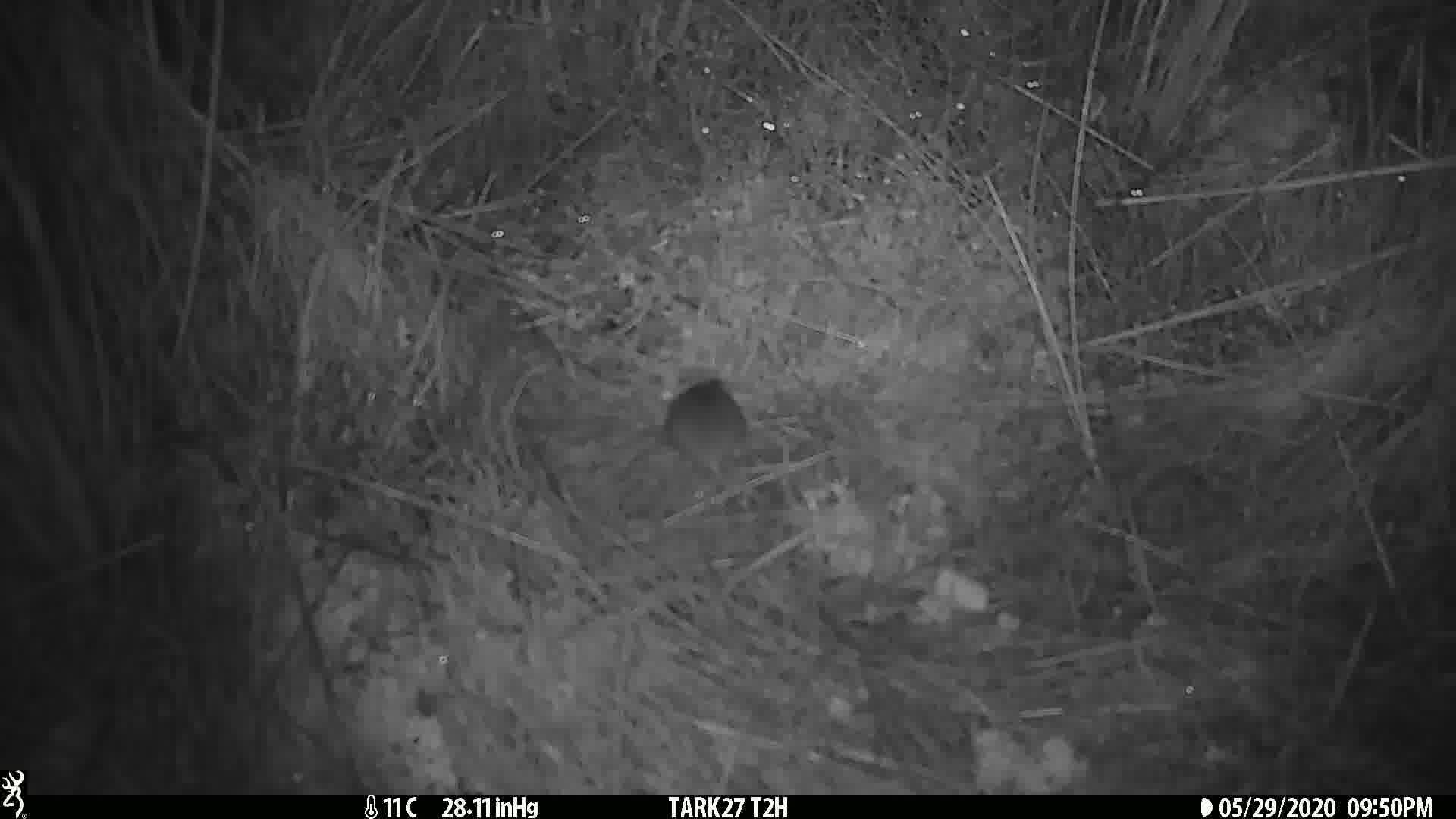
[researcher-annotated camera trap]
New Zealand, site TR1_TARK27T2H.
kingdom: Animalia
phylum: Chordata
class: Mammalia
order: Rodentia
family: Muridae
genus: Mus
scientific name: Mus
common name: mouse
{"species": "mouse (Mus)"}